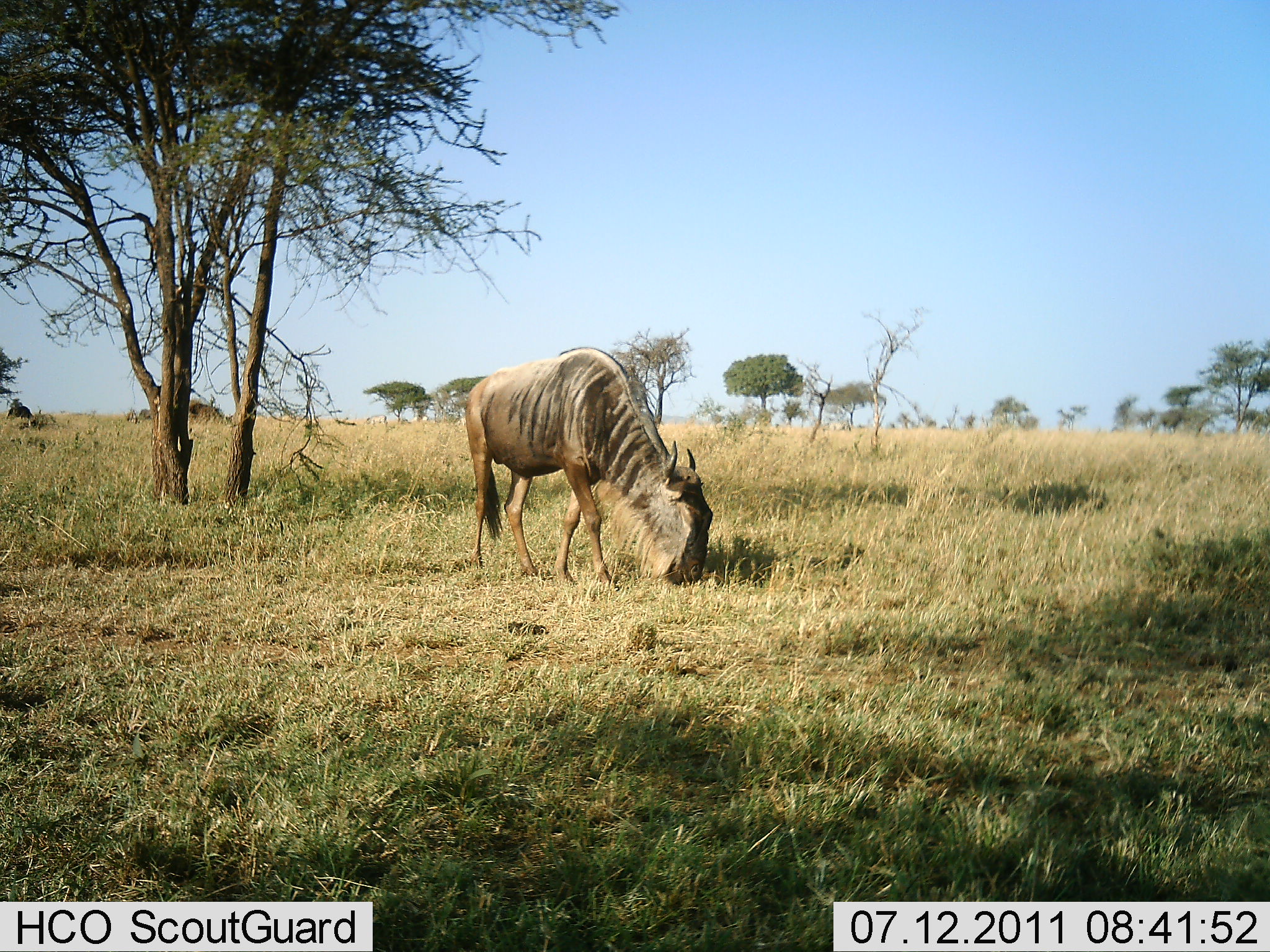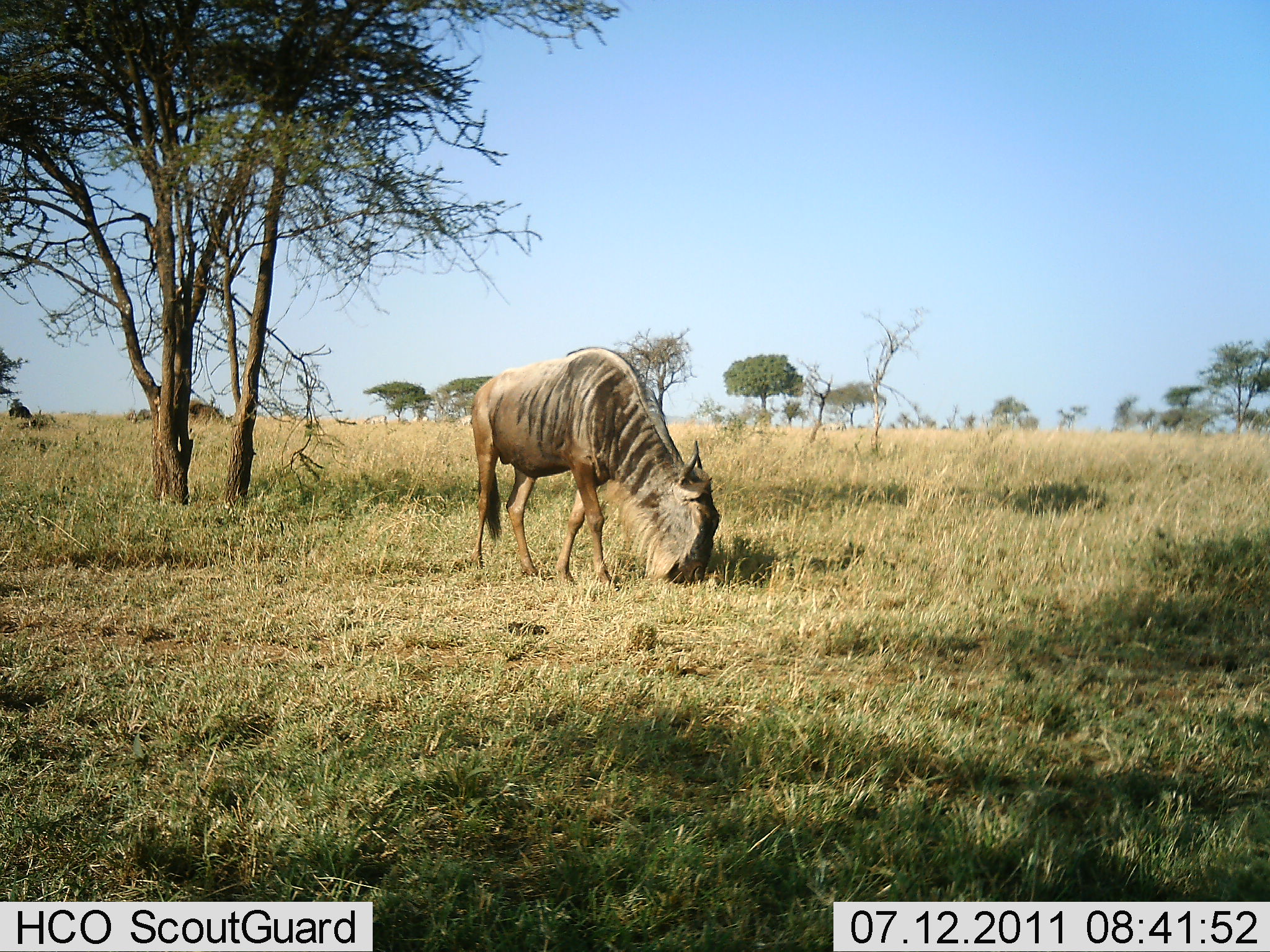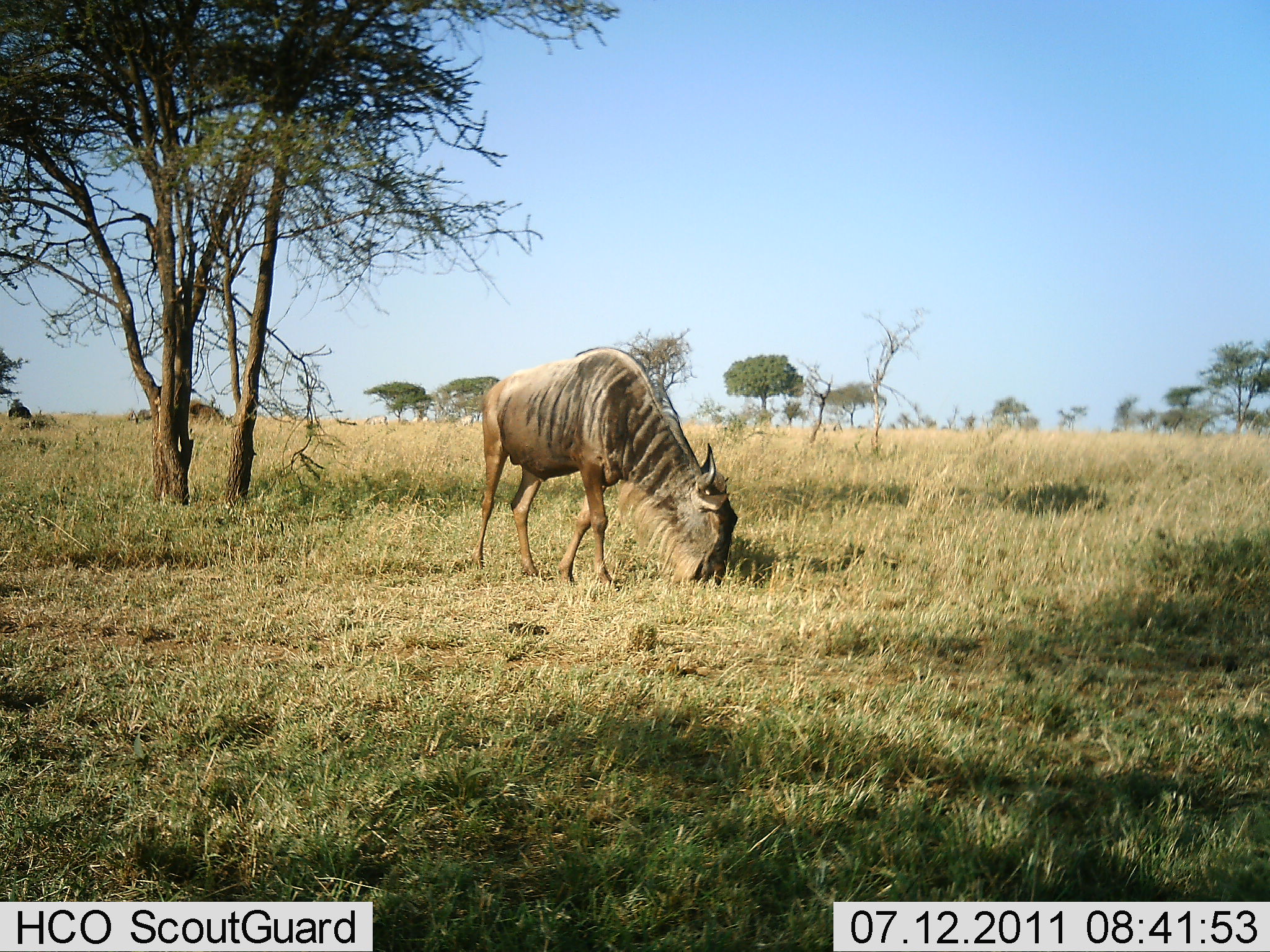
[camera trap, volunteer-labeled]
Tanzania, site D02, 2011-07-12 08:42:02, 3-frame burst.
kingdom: Animalia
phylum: Chordata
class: Mammalia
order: Artiodactyla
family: Bovidae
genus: Connochaetes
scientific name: Connochaetes taurinus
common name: blue wildebeest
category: wildebeest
Wildebeest (blue wildebeest) (Connochaetes taurinus), count 1. Behavior (volunteer vote fractions): standing 0%, resting 0%, moving 0%, interacting 0%. Young present (vote fraction): 0%. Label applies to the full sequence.